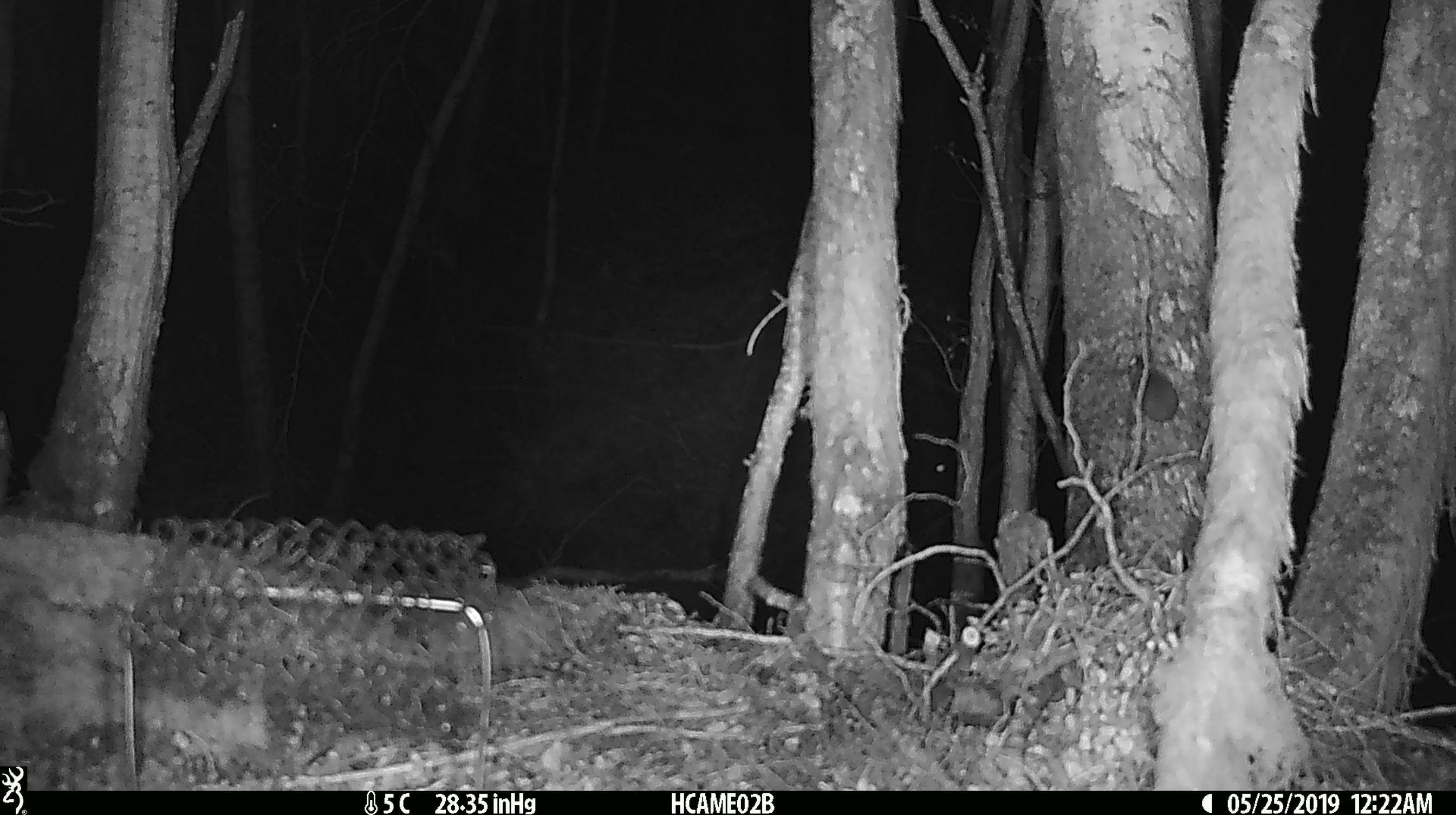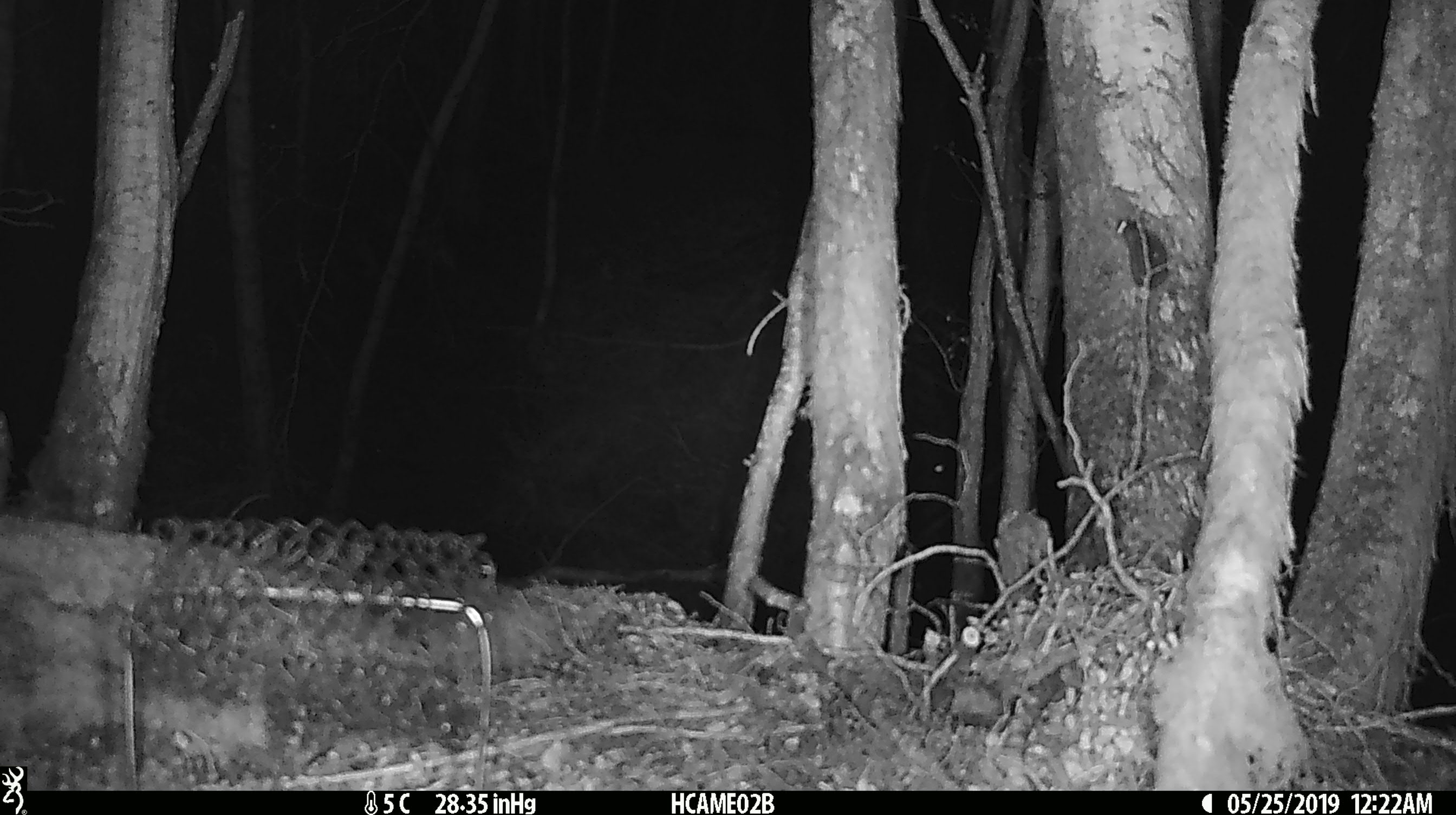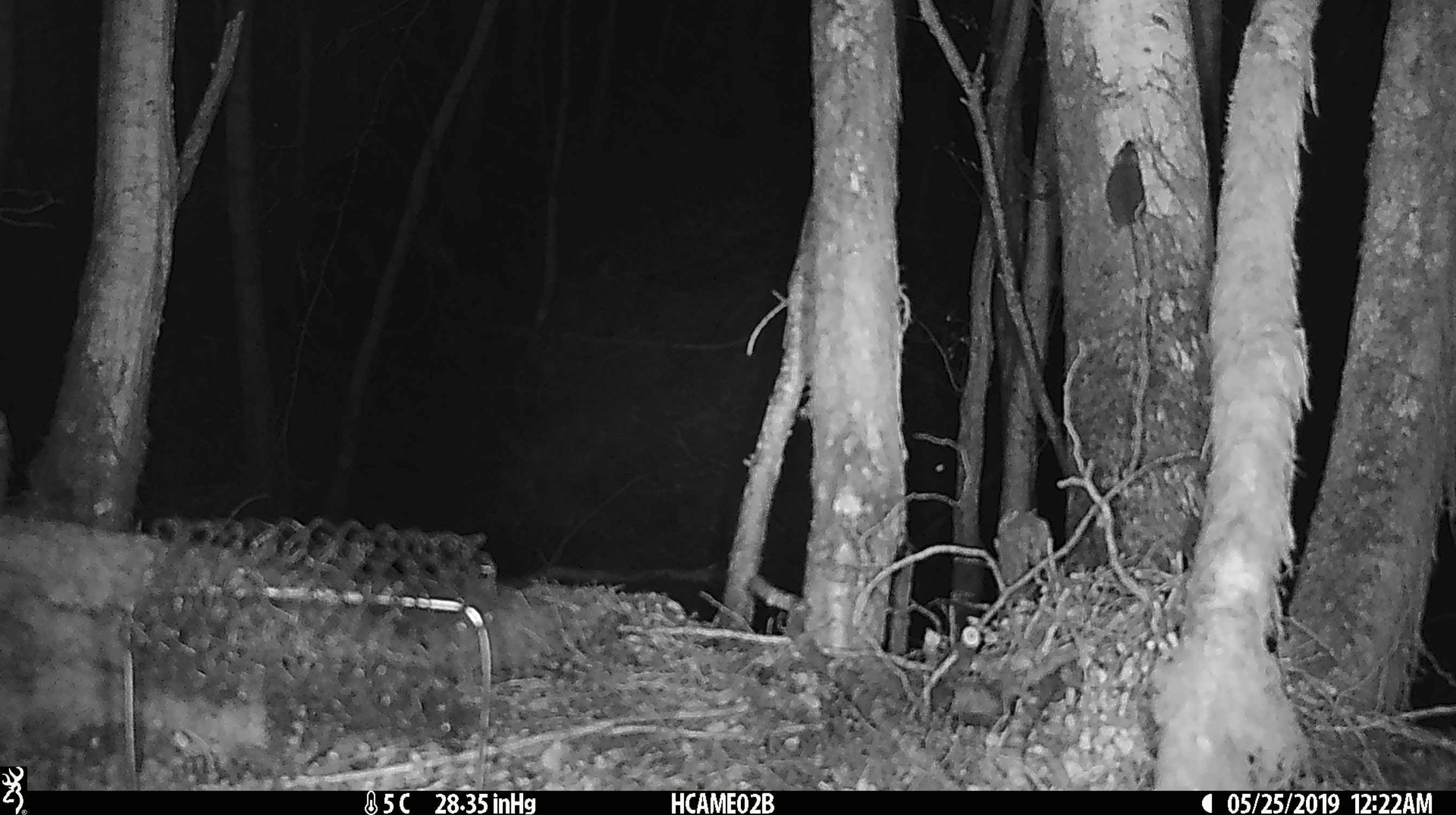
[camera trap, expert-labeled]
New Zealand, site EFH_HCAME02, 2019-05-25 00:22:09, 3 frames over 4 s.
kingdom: Animalia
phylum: Chordata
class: Mammalia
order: Rodentia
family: Muridae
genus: Mus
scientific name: Mus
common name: mouse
Mouse (Mus).